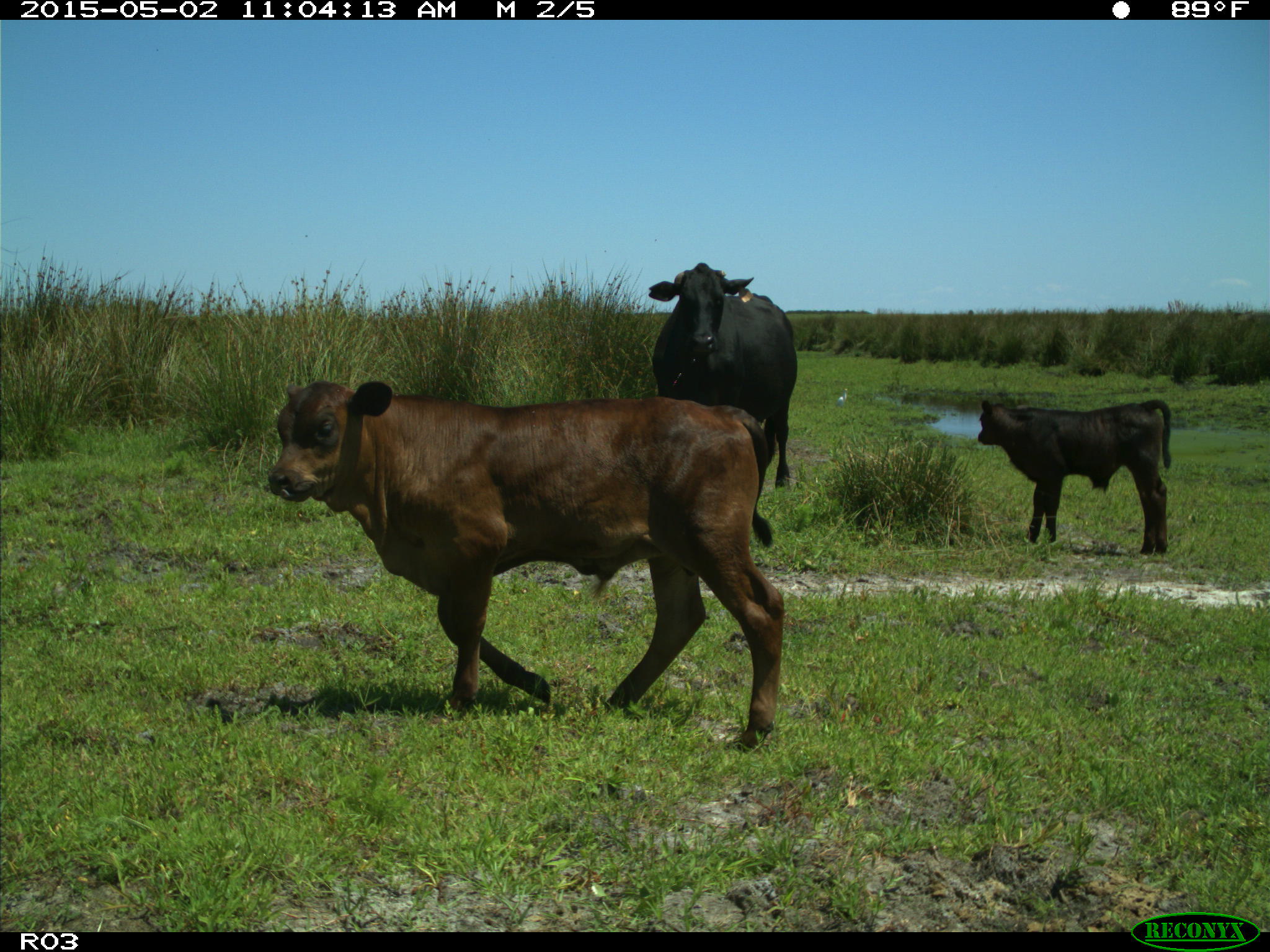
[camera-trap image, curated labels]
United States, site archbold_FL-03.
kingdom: Animalia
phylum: Chordata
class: Mammalia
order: Artiodactyla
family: Bovidae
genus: Bos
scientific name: Bos taurus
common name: domestic cow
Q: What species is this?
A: Bos taurus (domestic cow).